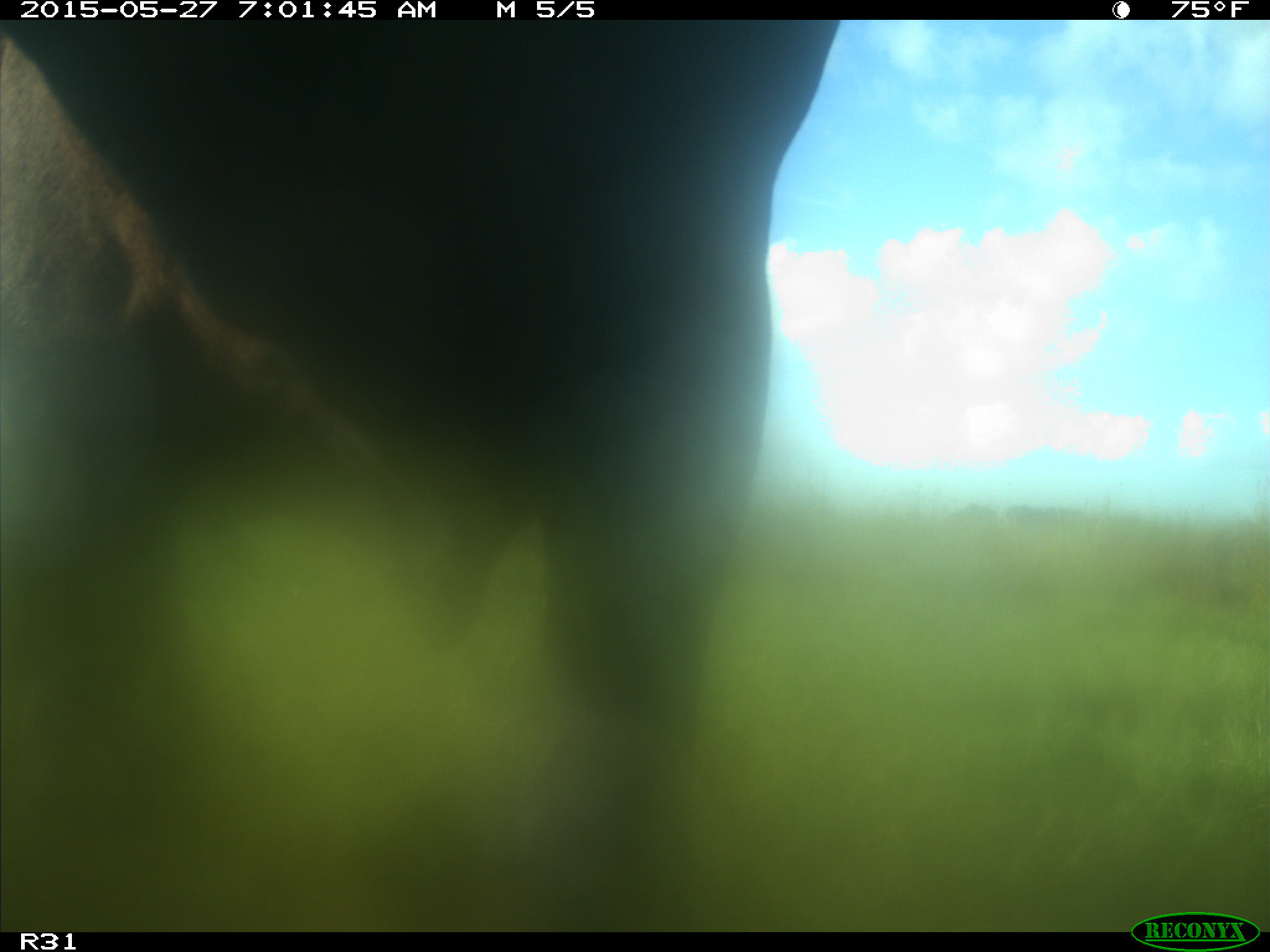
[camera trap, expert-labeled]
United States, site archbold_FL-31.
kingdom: Animalia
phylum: Chordata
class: Mammalia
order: Artiodactyla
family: Bovidae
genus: Bos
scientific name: Bos taurus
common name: domestic cow